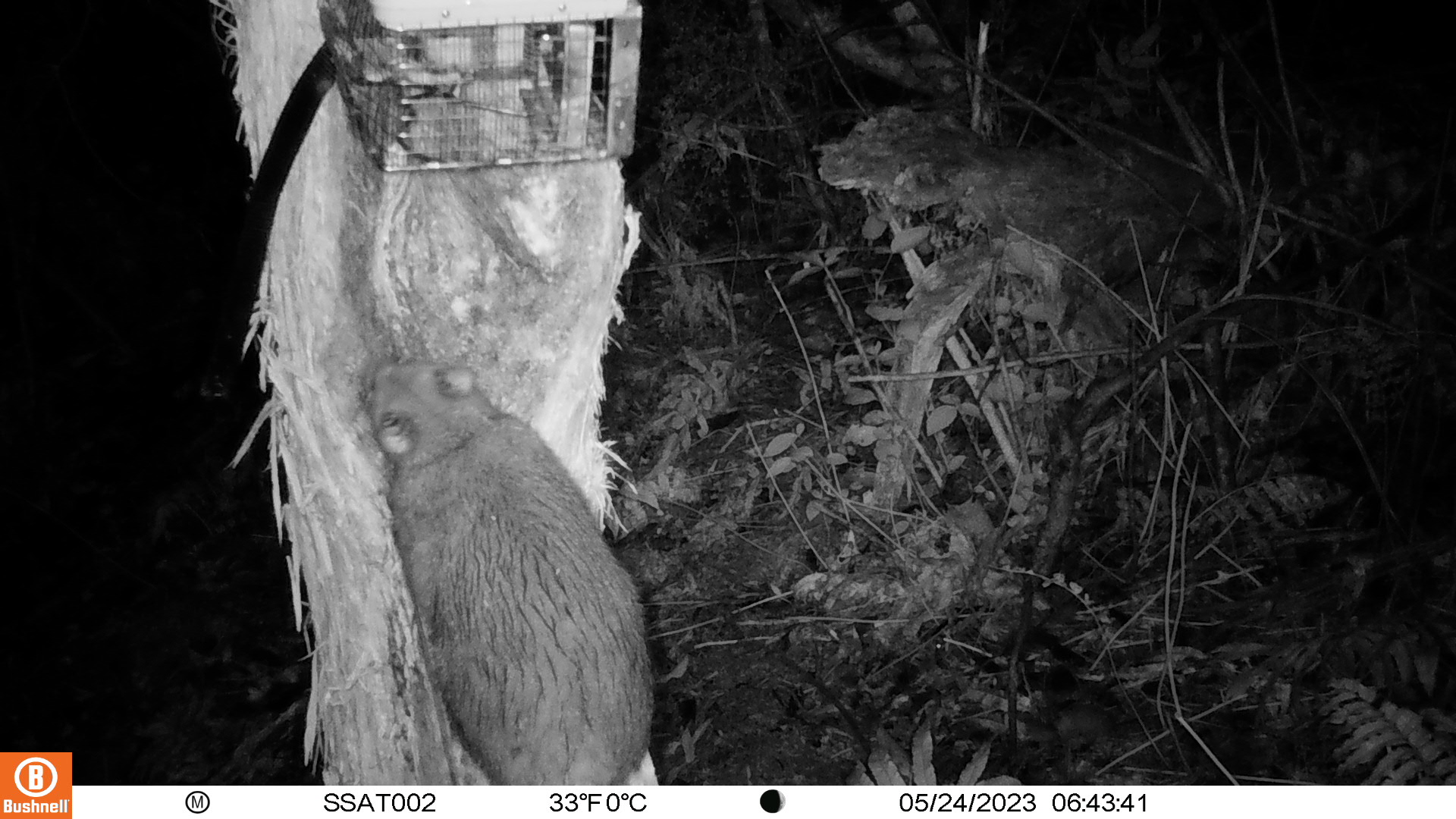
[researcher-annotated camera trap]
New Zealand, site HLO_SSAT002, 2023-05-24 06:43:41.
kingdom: Animalia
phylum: Chordata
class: Mammalia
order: Diprotodontia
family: Phalangeridae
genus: Trichosurus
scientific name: Trichosurus vulpecula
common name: common brushtail possum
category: possum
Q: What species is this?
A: Possum (common brushtail possum) (Trichosurus vulpecula).